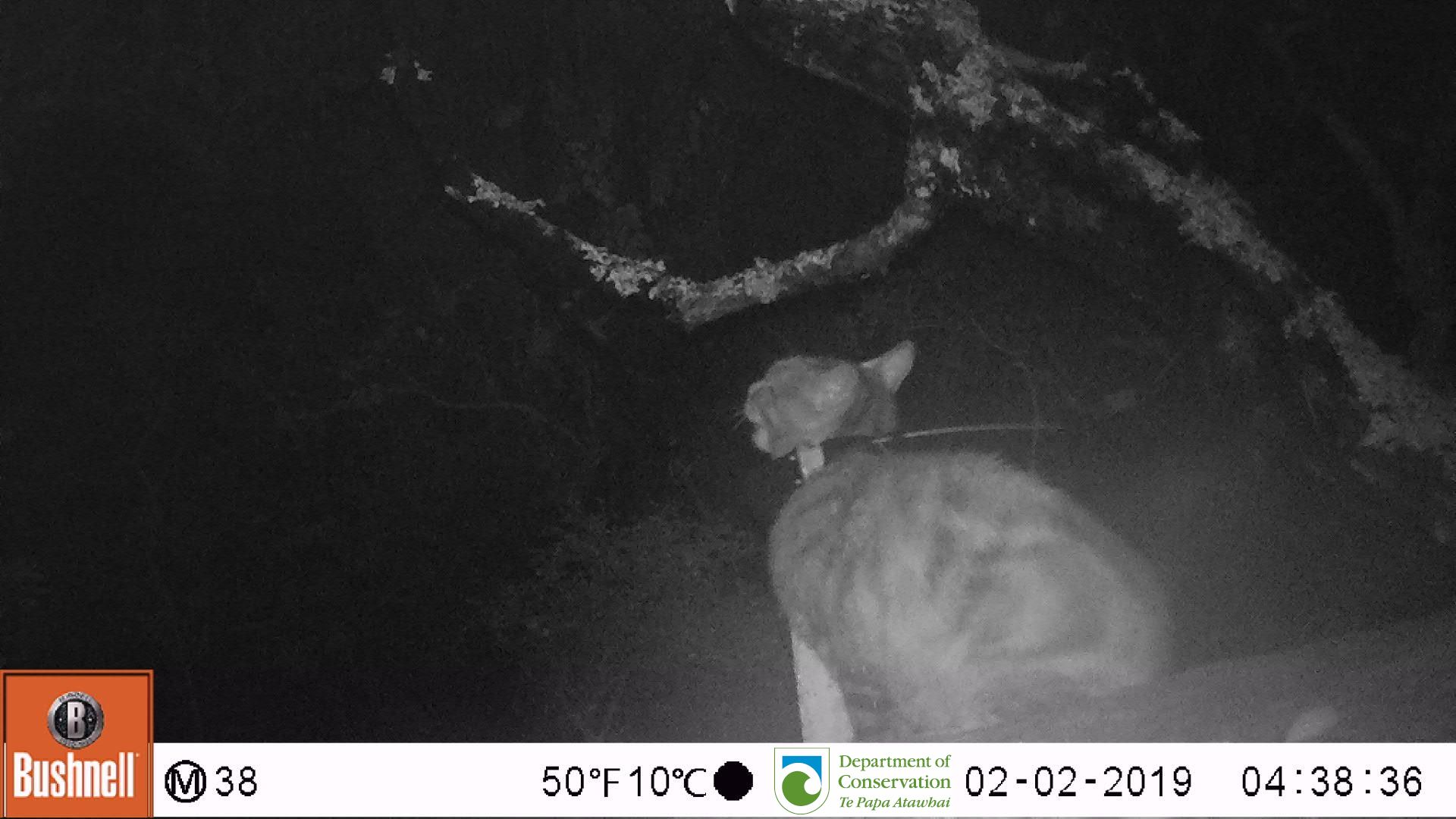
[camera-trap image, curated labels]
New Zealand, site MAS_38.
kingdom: Animalia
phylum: Chordata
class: Mammalia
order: Carnivora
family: Felidae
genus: Felis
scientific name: Felis catus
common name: domestic cat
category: cat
Cat (domestic cat) (Felis catus).